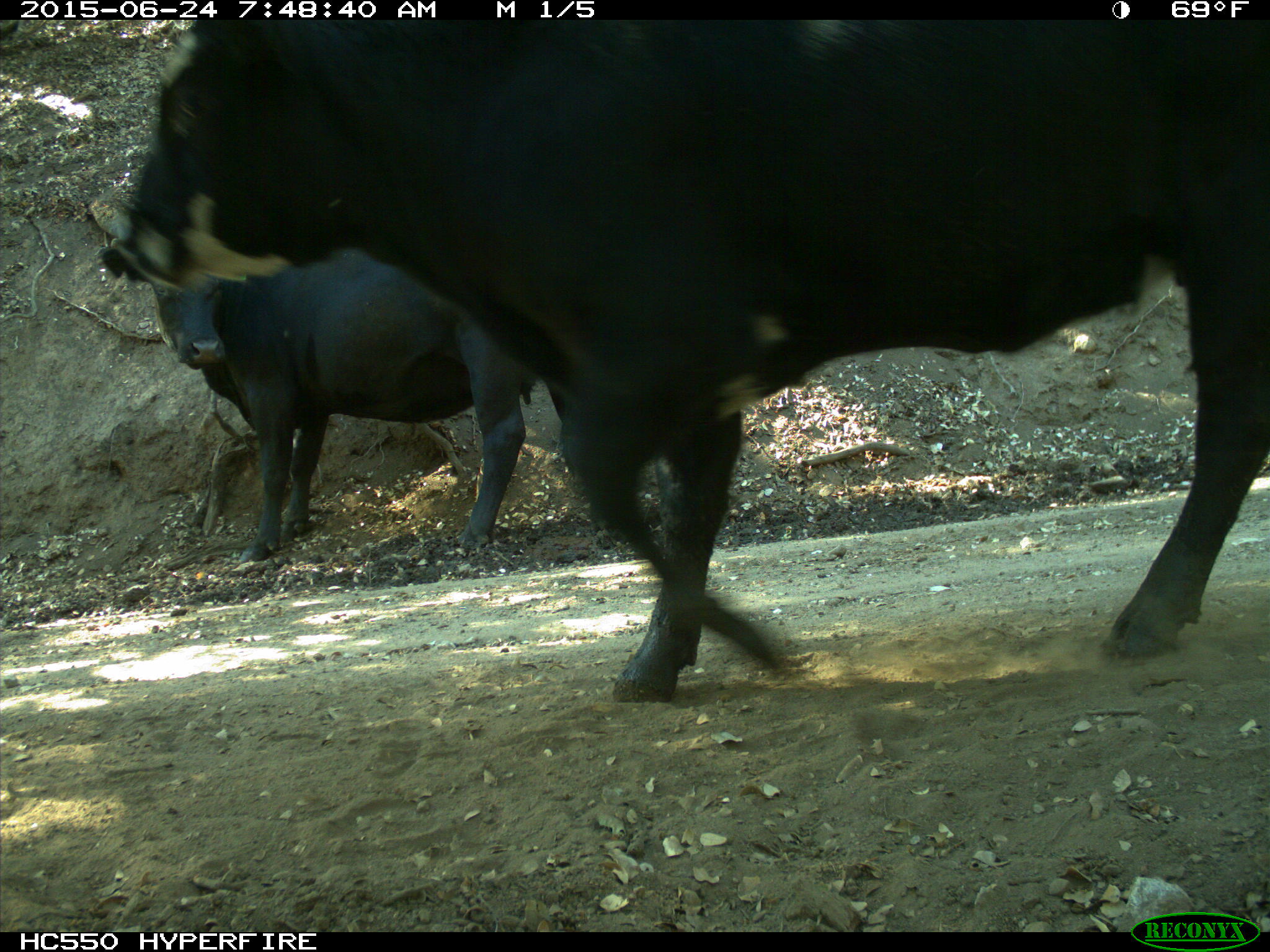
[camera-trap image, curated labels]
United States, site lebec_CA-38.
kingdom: Animalia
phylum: Chordata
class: Mammalia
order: Artiodactyla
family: Bovidae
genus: Bos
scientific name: Bos taurus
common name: domestic cow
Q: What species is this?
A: Bos taurus (domestic cow).